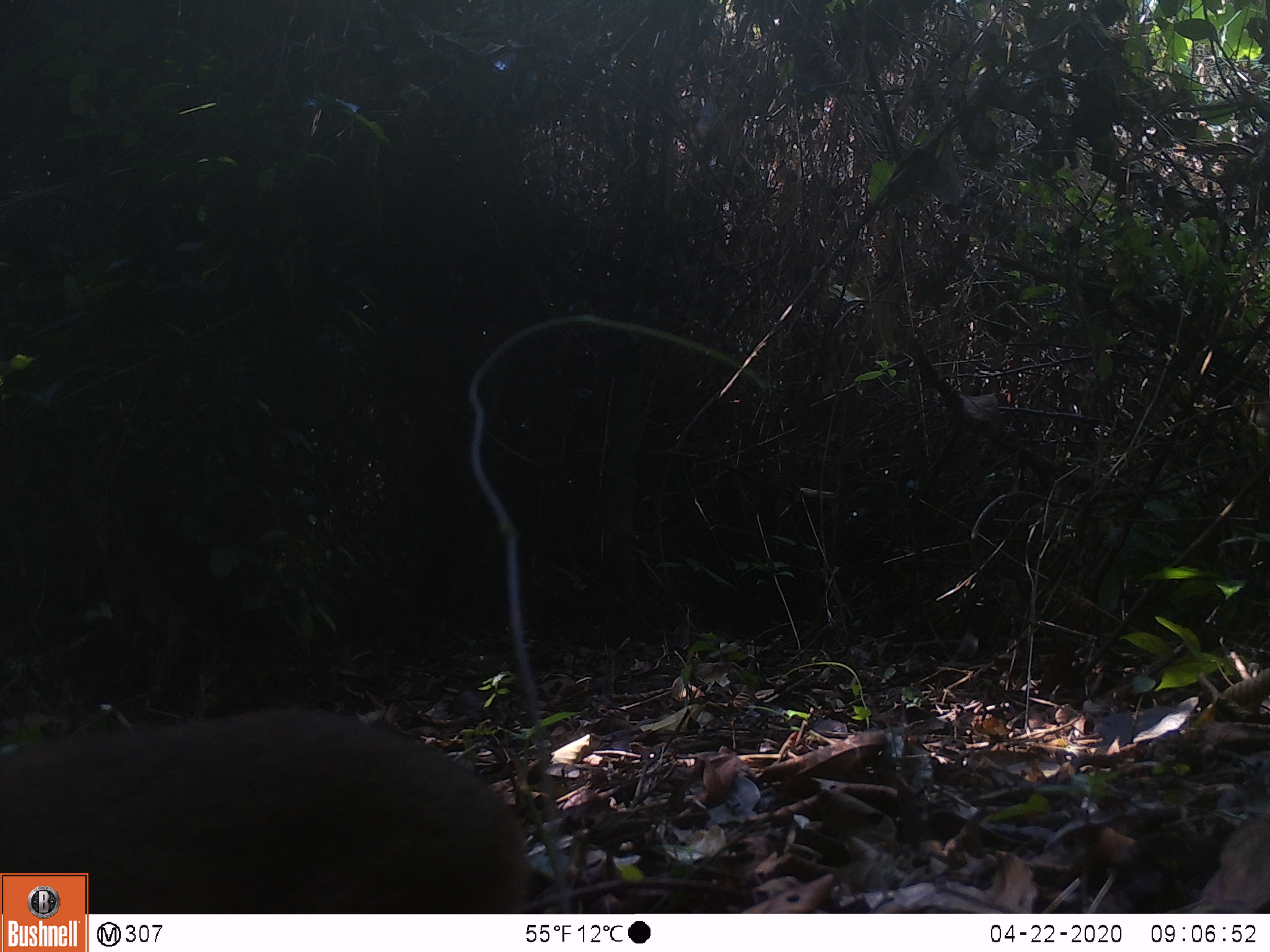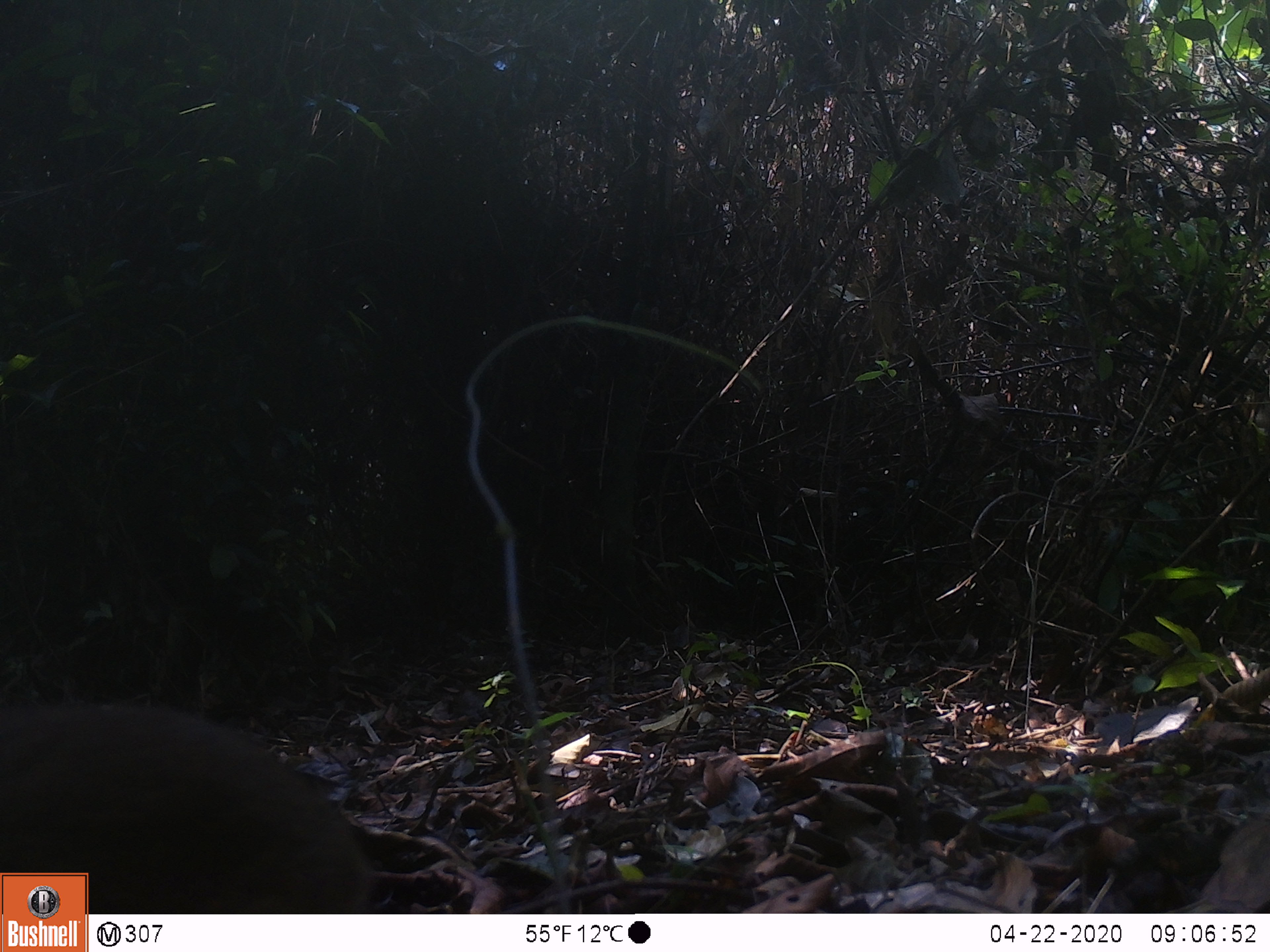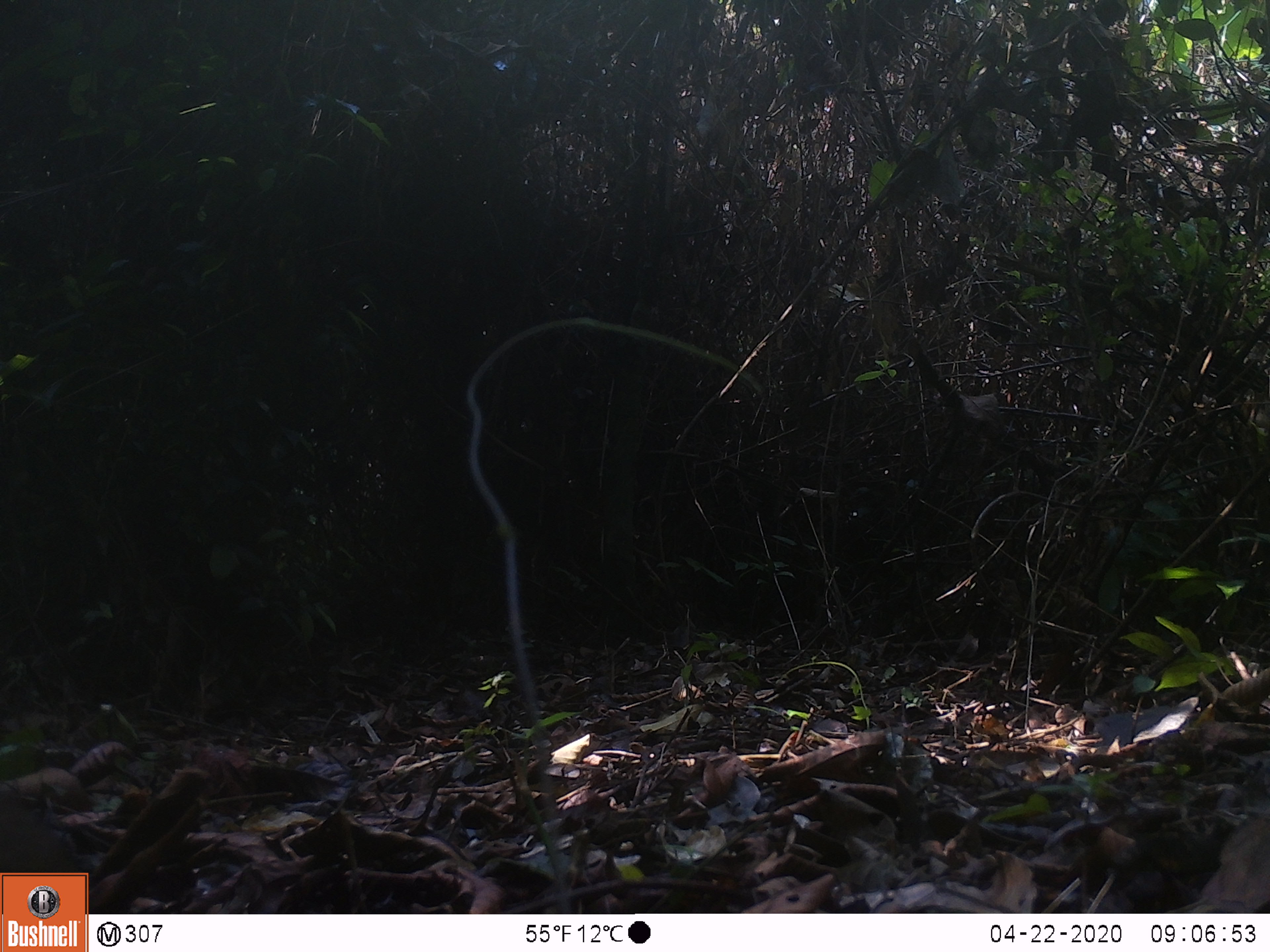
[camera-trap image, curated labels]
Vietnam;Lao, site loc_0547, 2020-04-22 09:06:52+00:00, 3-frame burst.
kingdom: Animalia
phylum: Chordata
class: Mammalia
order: Artiodactyla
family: Tragulidae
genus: Moschiola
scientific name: Moschiola meminna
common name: chevrotain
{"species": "chevrotain (Moschiola meminna)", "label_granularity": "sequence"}